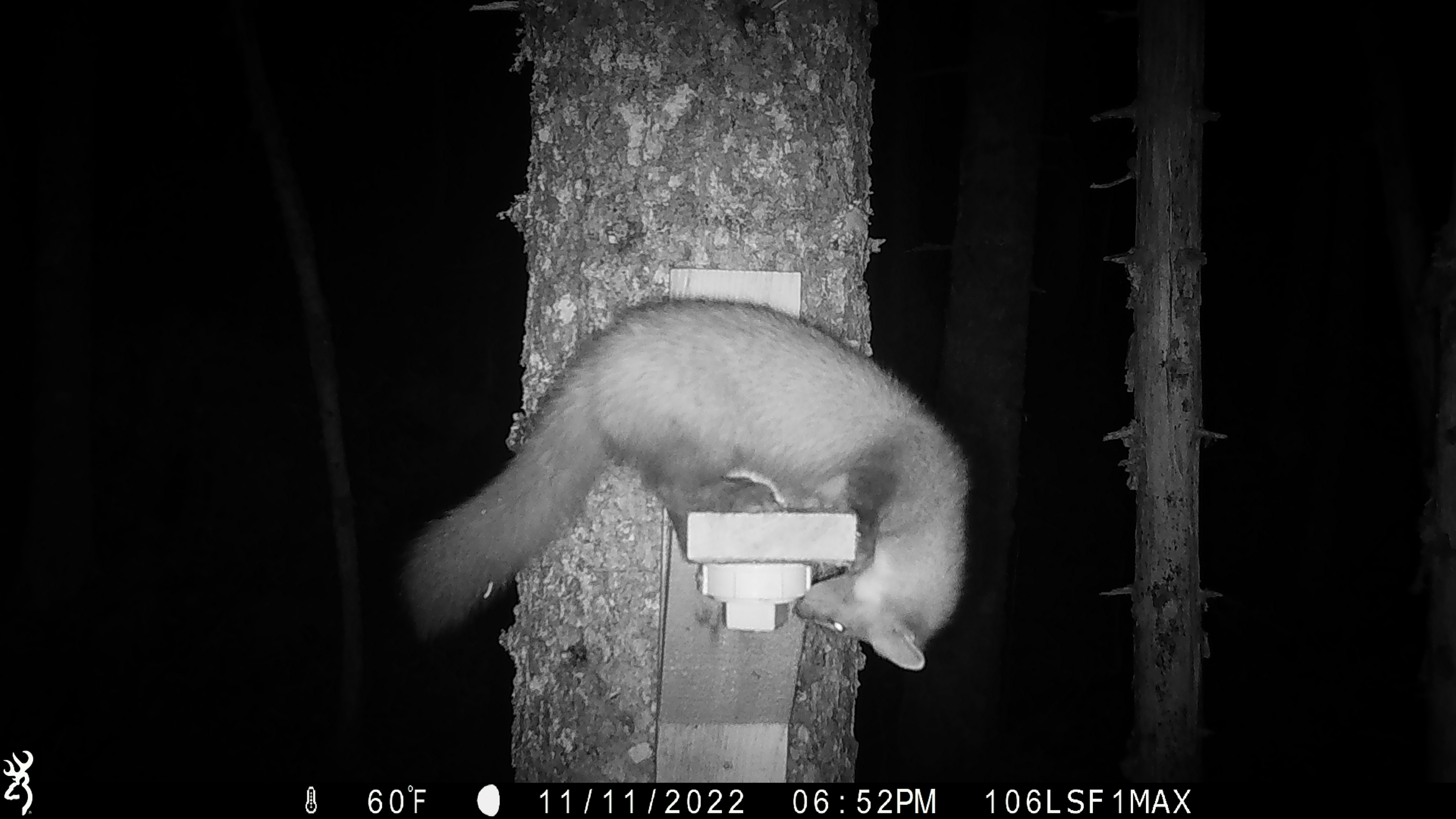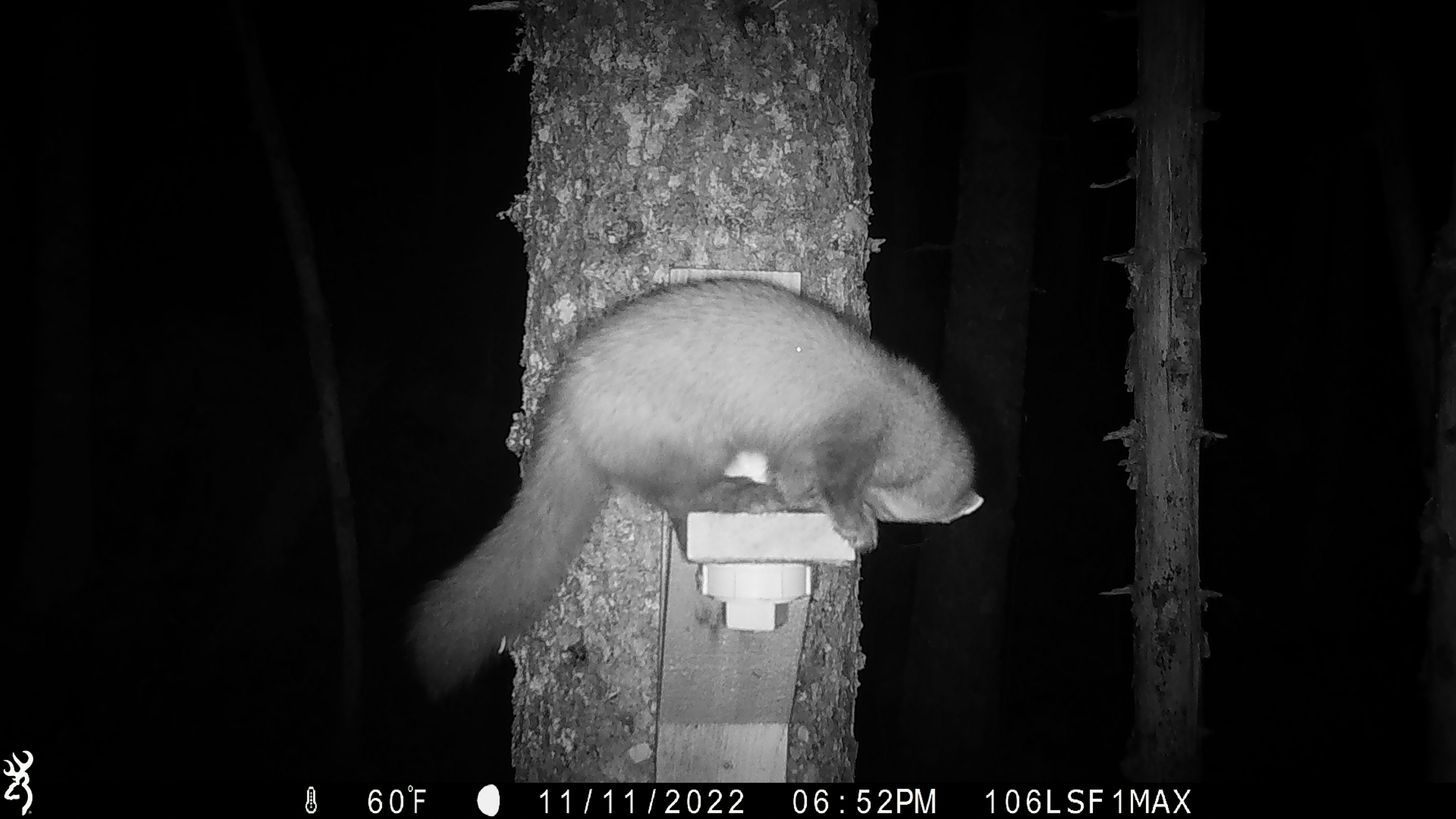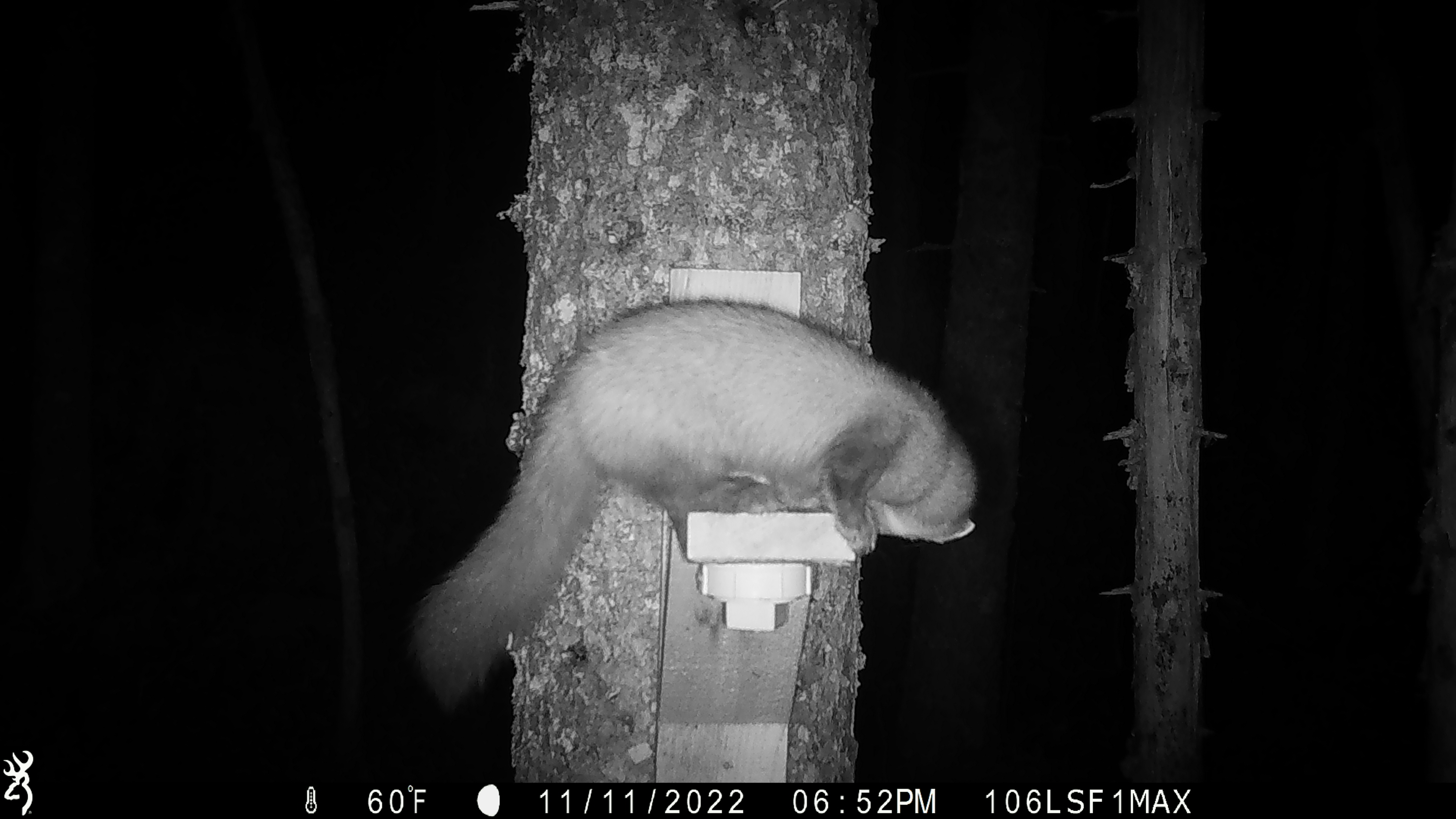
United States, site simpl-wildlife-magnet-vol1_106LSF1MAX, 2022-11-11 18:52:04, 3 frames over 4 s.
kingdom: Animalia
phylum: Chordata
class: Mammalia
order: Carnivora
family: Mustelidae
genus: Martes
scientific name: Martes americana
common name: american marten